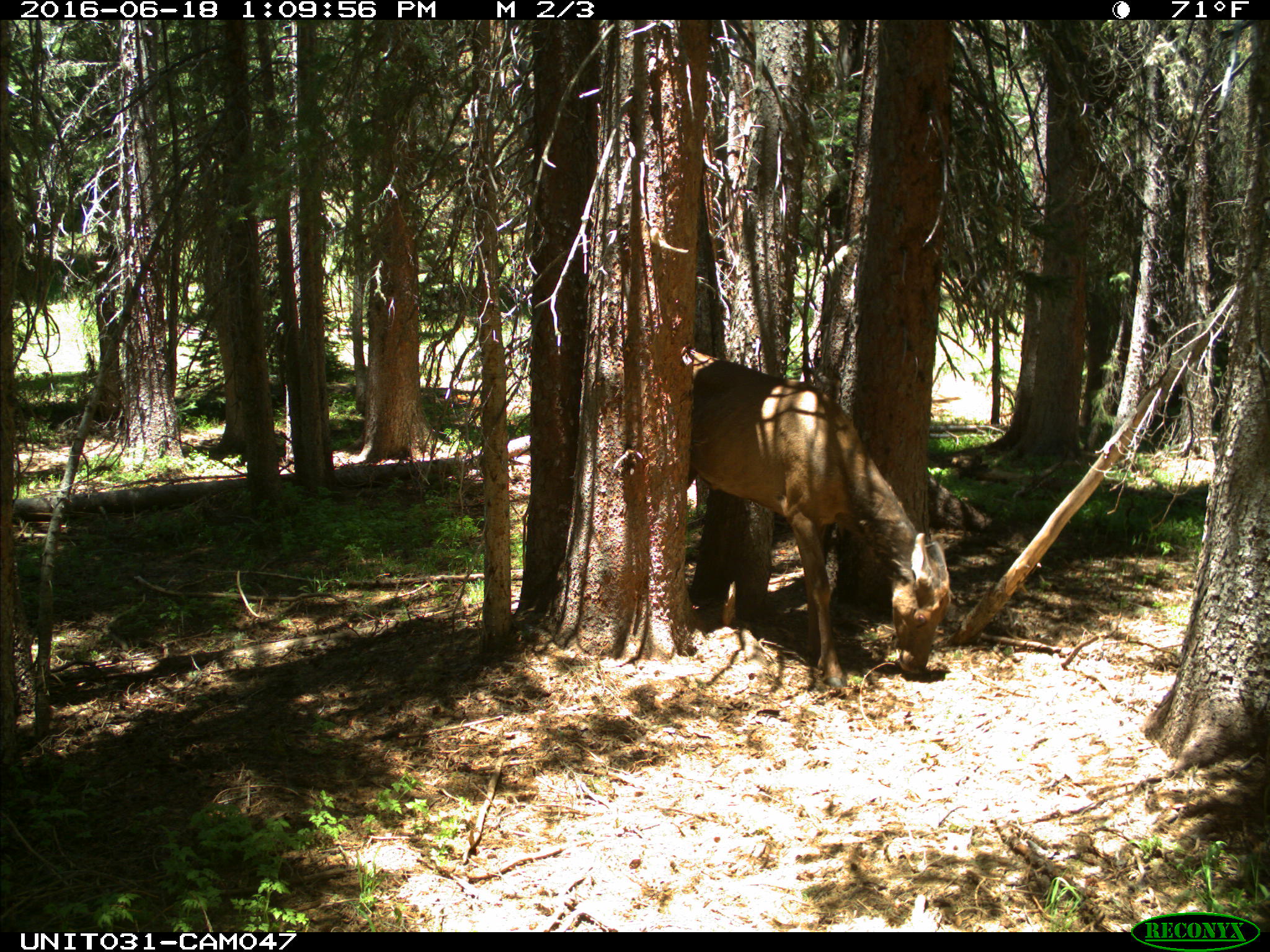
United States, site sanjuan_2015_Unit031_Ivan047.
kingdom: Animalia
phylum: Chordata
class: Mammalia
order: Artiodactyla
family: Cervidae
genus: Cervus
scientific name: Cervus elaphus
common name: red deer